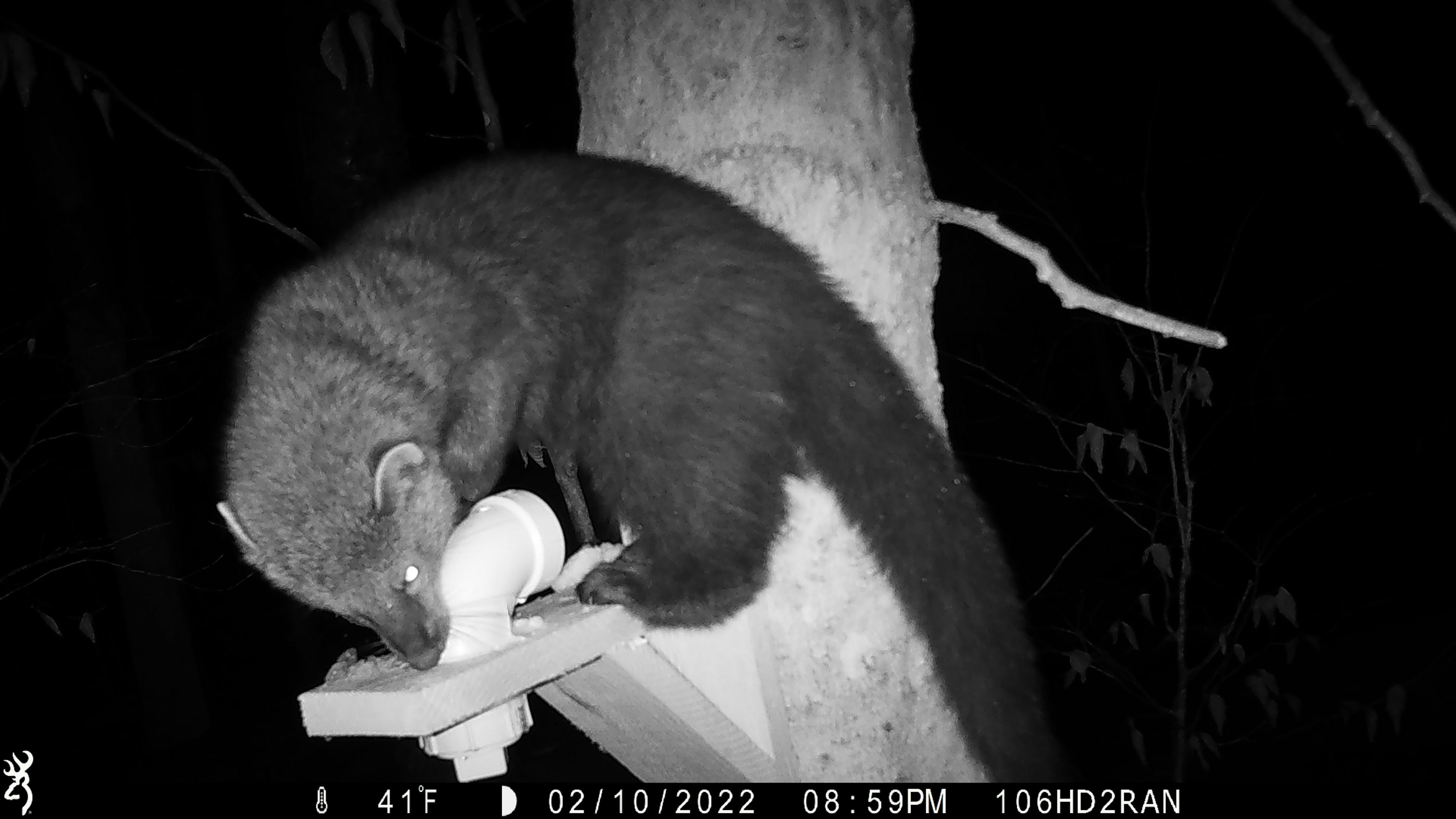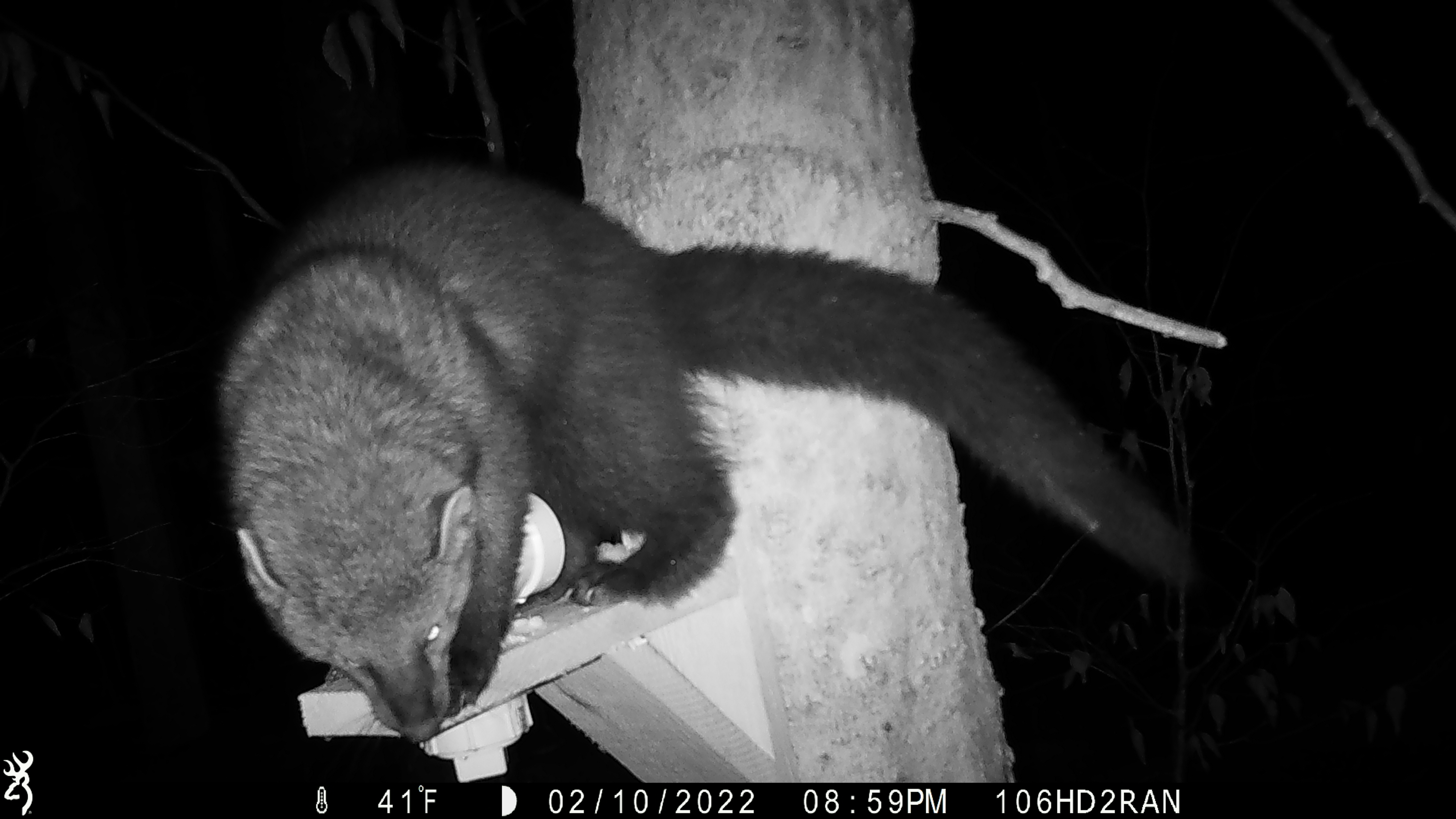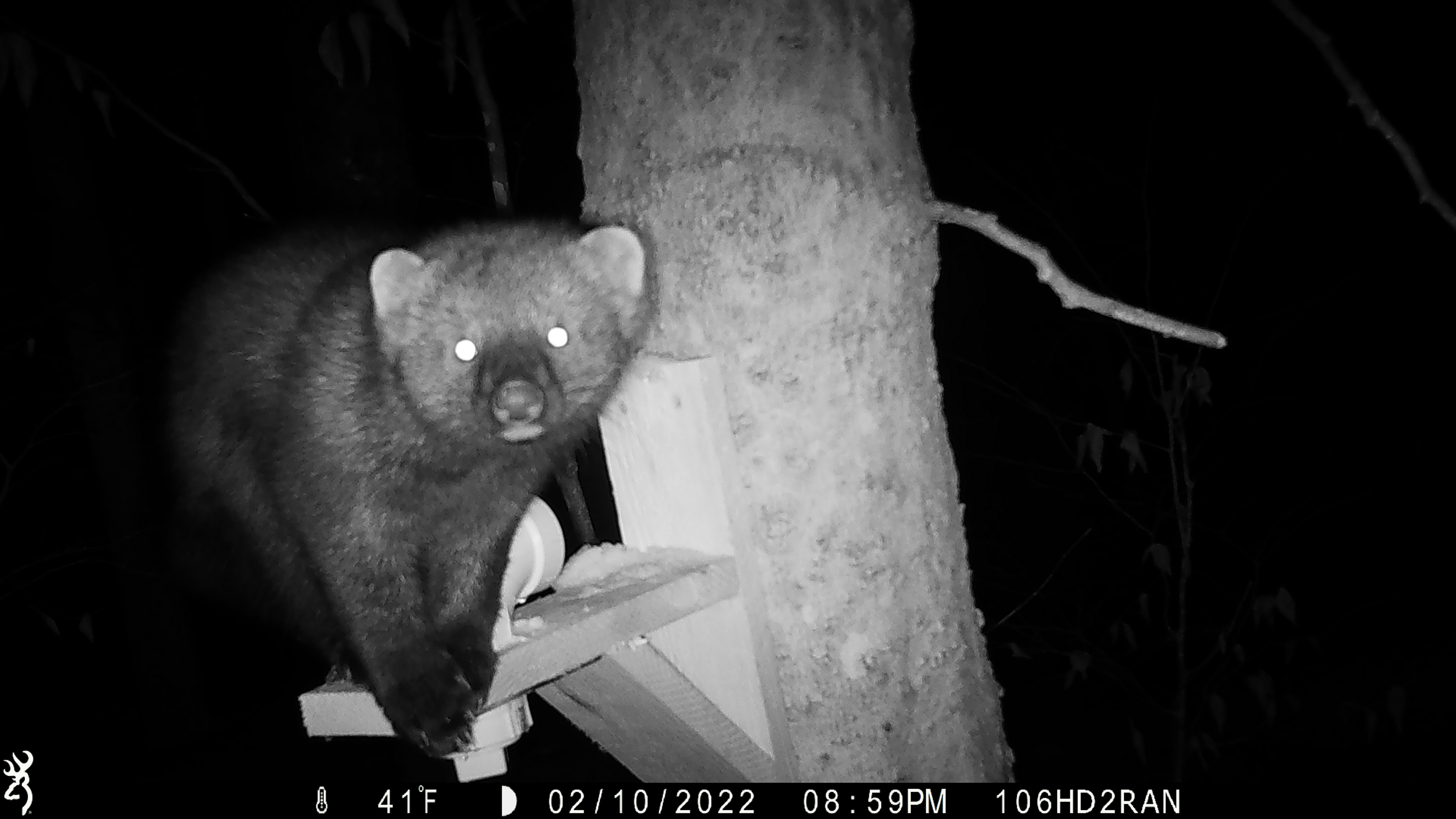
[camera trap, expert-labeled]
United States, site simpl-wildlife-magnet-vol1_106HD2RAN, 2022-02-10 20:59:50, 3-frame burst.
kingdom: Animalia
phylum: Chordata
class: Mammalia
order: Carnivora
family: Mustelidae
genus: Pekania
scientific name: Pekania pennanti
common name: fisher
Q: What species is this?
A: Fisher (Pekania pennanti).